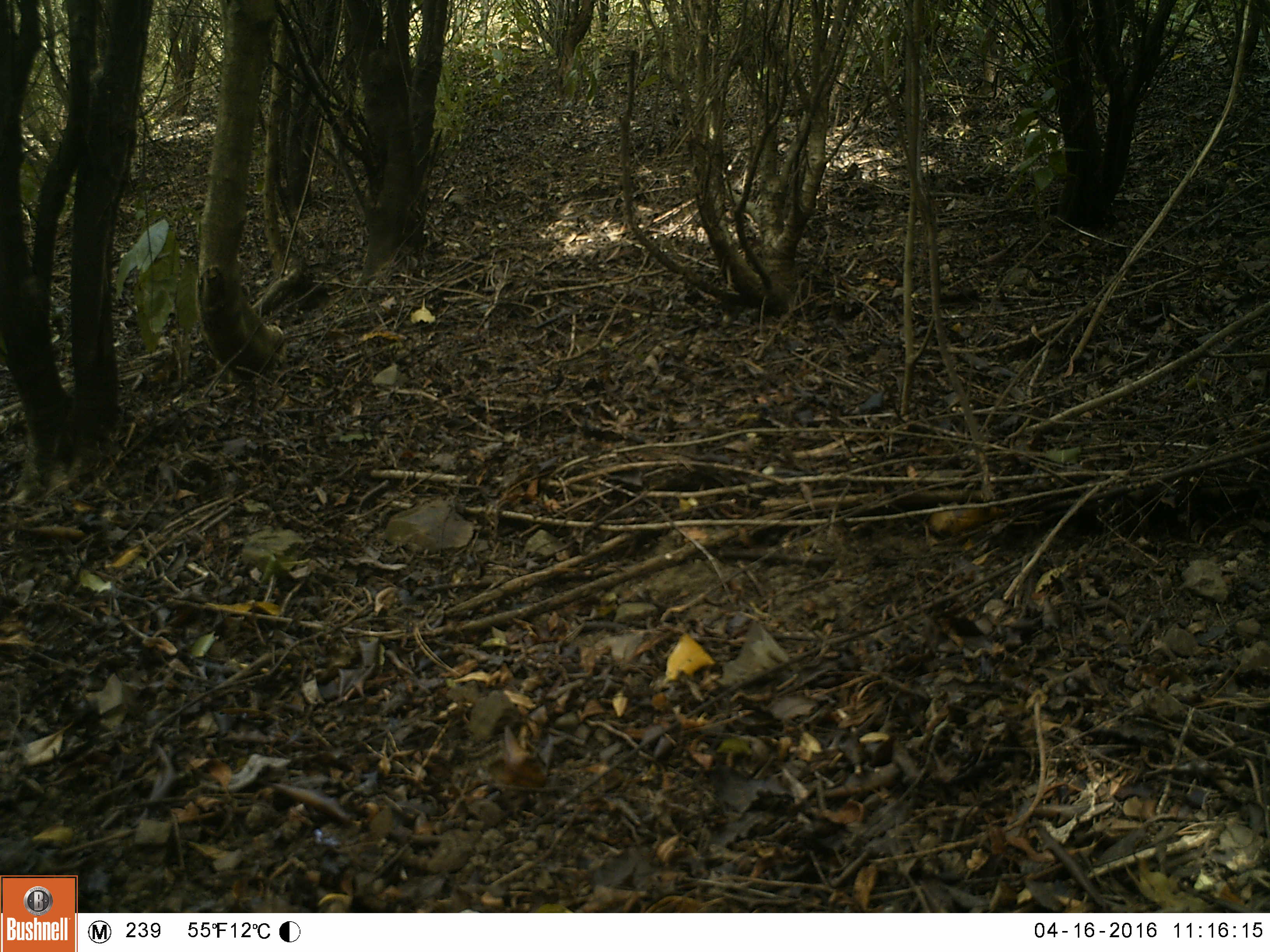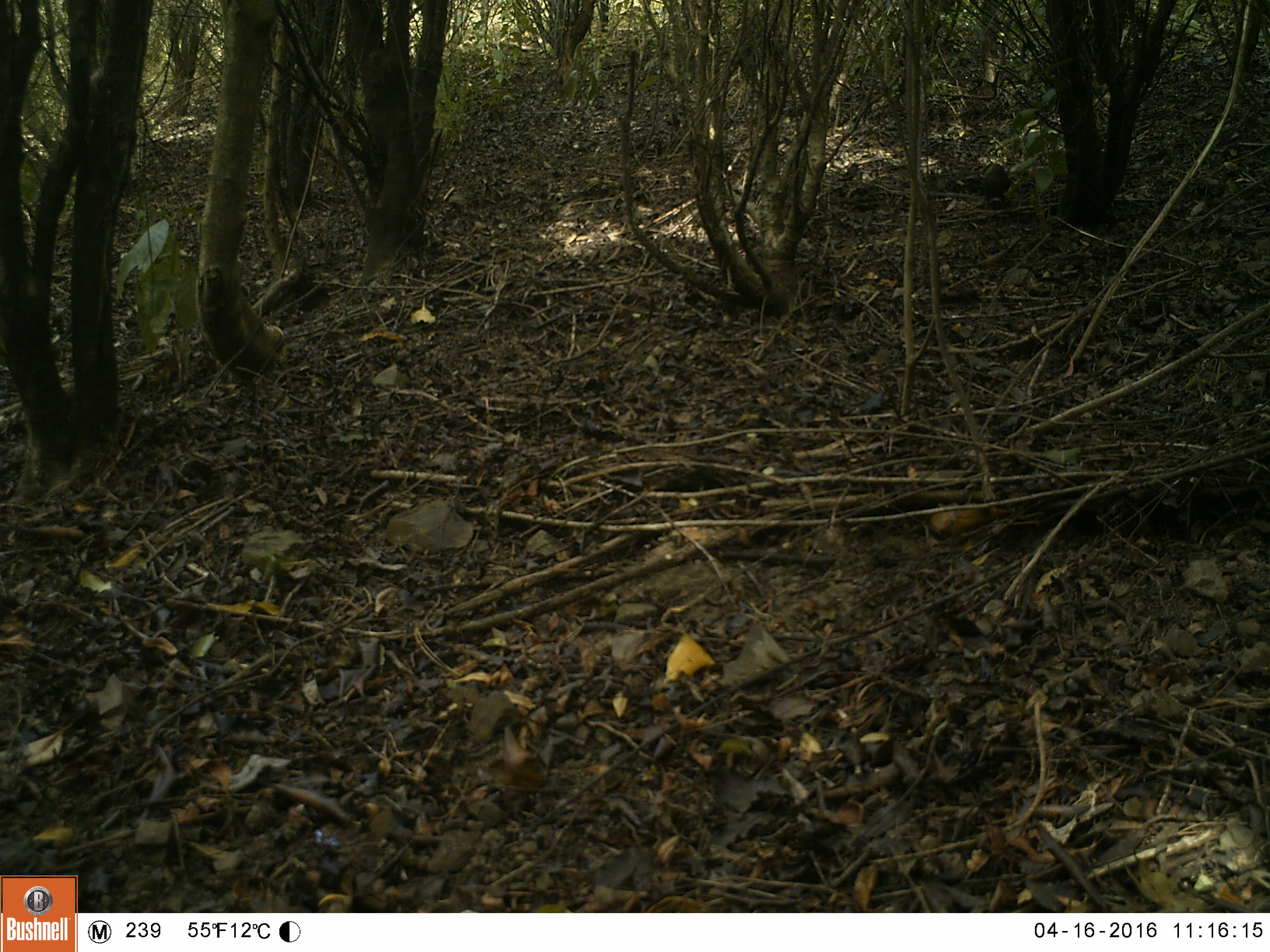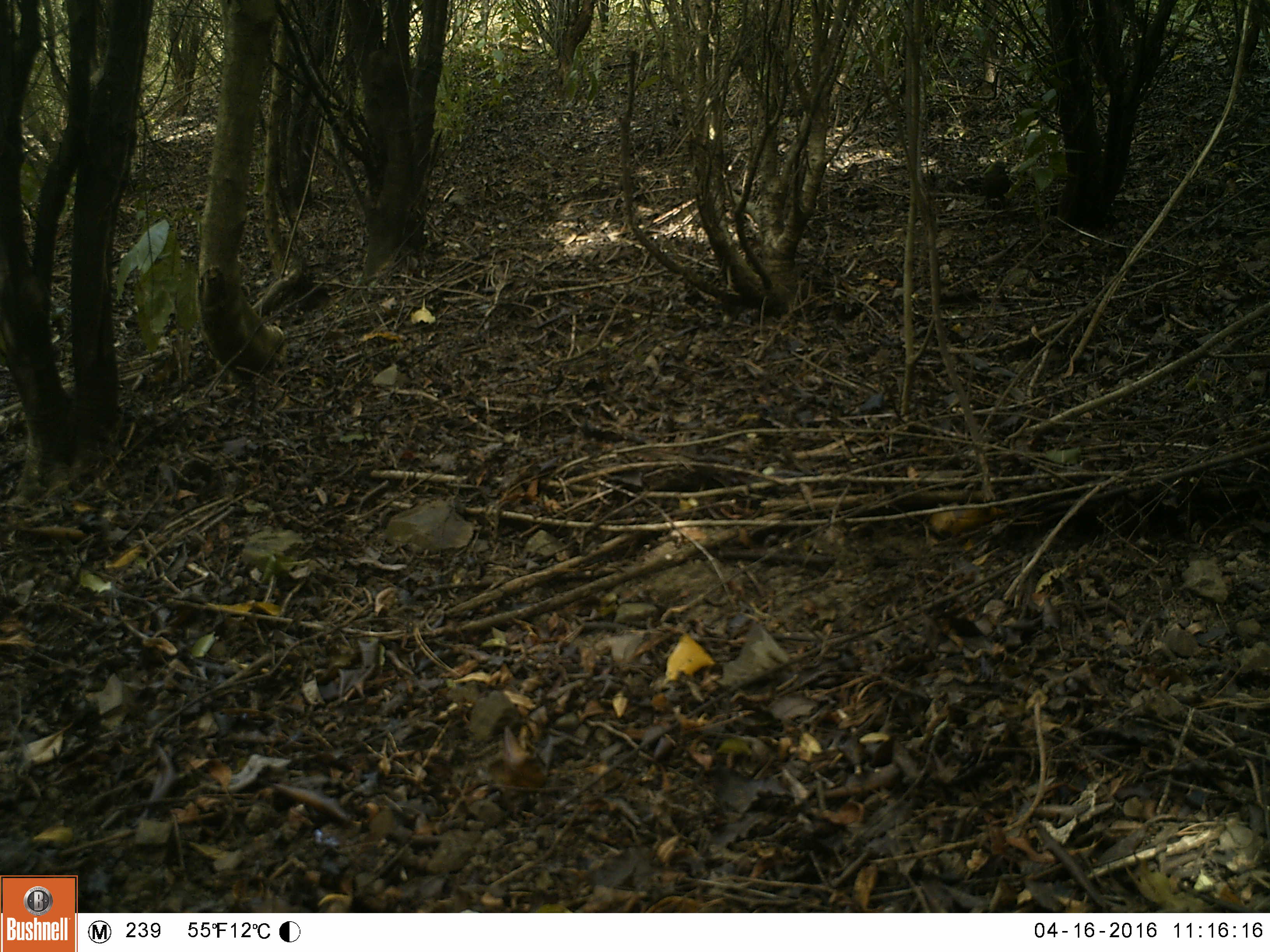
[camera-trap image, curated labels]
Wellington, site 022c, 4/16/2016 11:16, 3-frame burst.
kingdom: Animalia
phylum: Chordata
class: Aves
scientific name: Aves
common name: bird